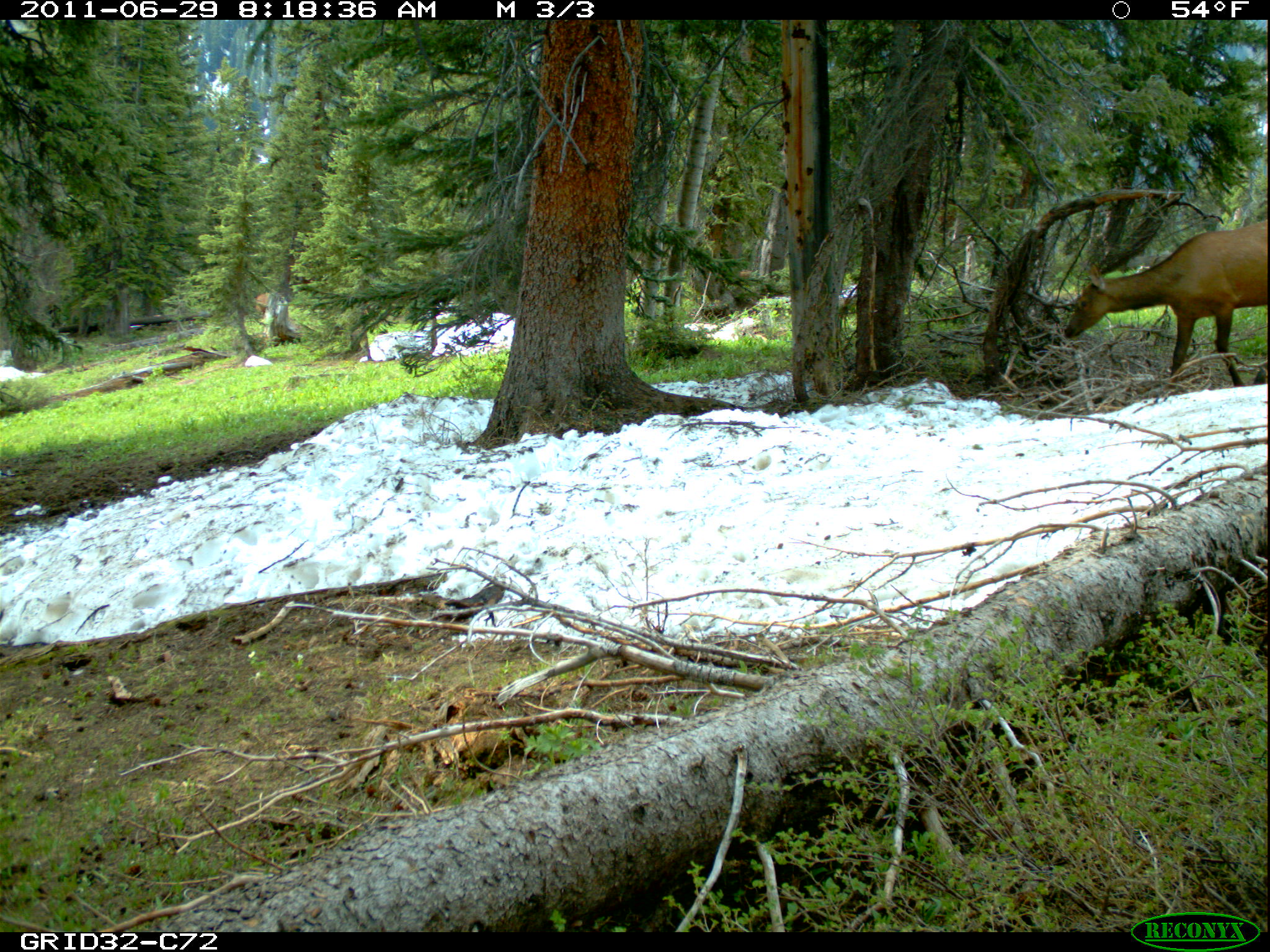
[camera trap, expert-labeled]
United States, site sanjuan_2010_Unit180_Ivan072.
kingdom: Animalia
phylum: Chordata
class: Mammalia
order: Artiodactyla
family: Cervidae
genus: Cervus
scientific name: Cervus elaphus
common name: red deer